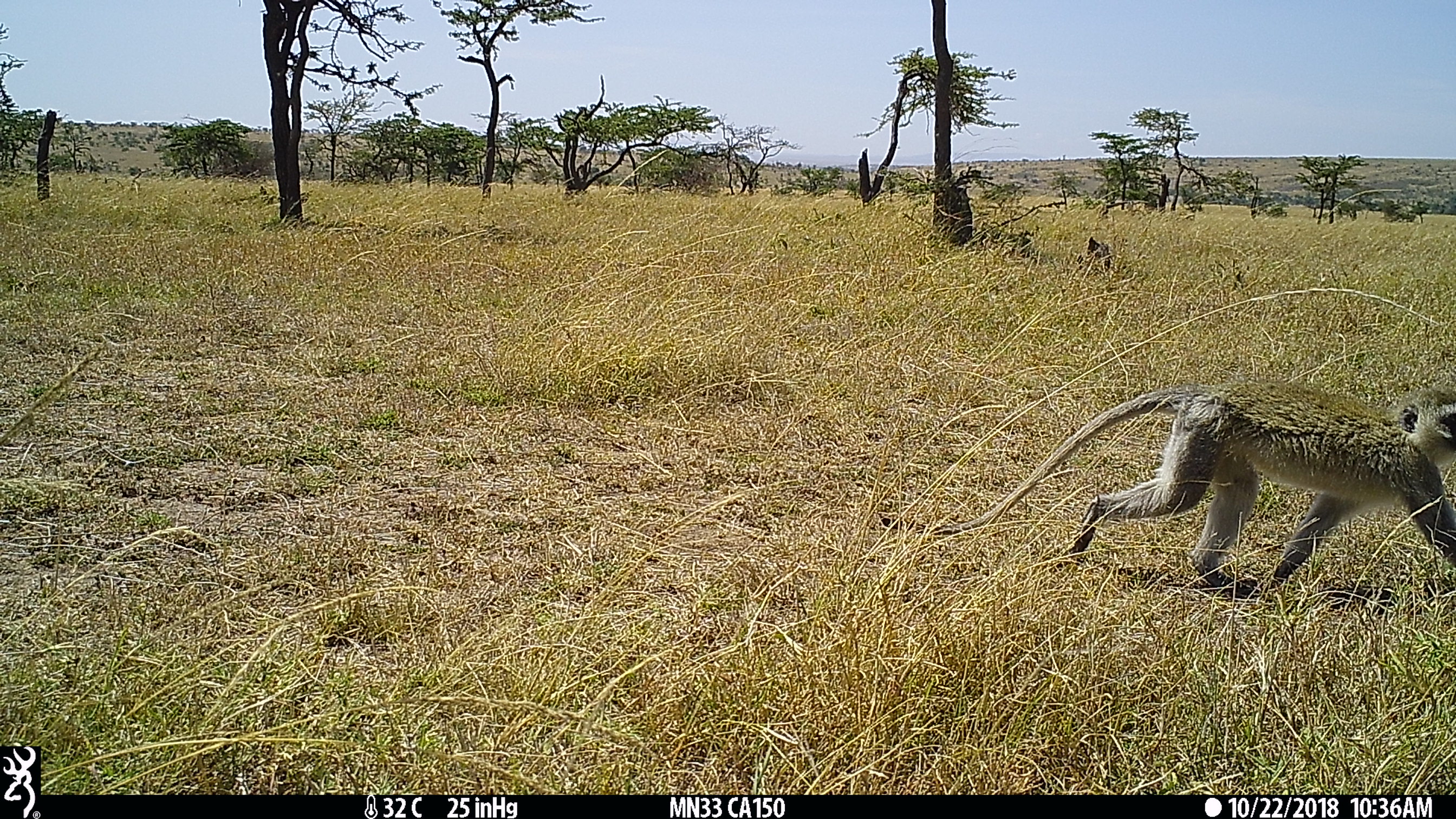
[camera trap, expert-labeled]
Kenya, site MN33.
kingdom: Animalia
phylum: Chordata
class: Mammalia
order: Primates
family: Cercopithecidae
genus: Chlorocebus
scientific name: Chlorocebus pygerythrus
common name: vervet monkey